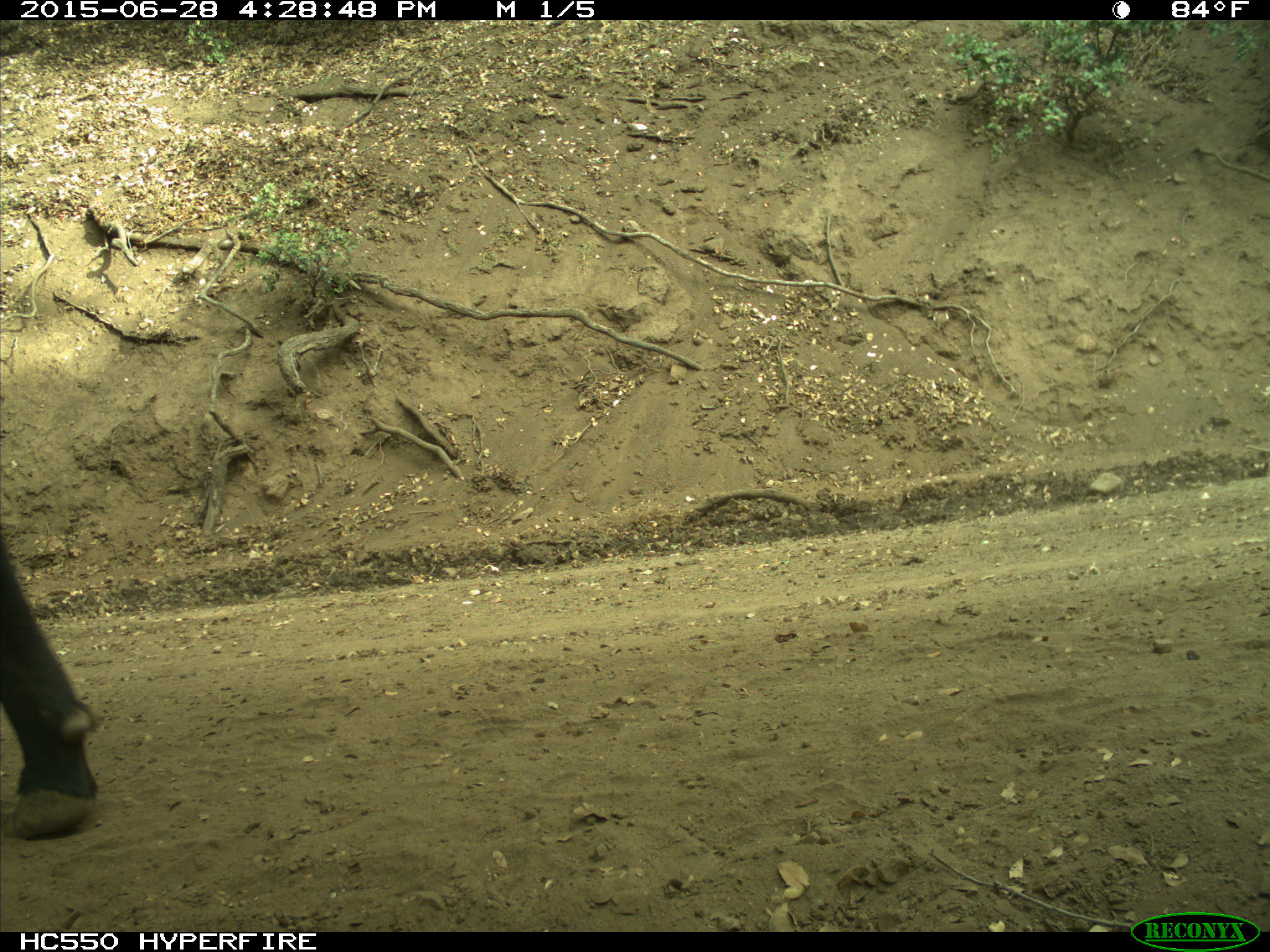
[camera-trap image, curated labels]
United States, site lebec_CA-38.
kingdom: Animalia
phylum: Chordata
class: Mammalia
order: Artiodactyla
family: Bovidae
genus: Bos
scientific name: Bos taurus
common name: domestic cow